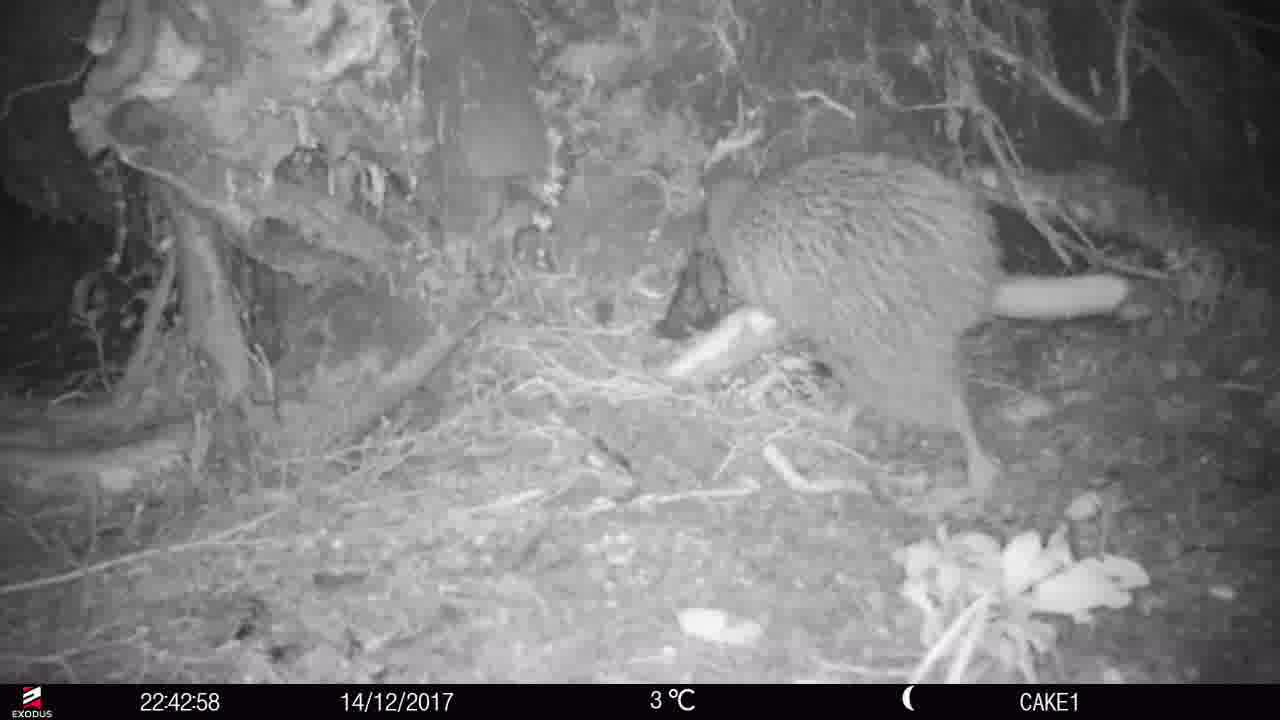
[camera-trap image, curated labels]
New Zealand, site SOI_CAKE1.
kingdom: Animalia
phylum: Chordata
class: Aves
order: Apterygiformes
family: Apterygidae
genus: Apteryx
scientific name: Apteryx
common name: kiwi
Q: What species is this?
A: Kiwi (Apteryx).